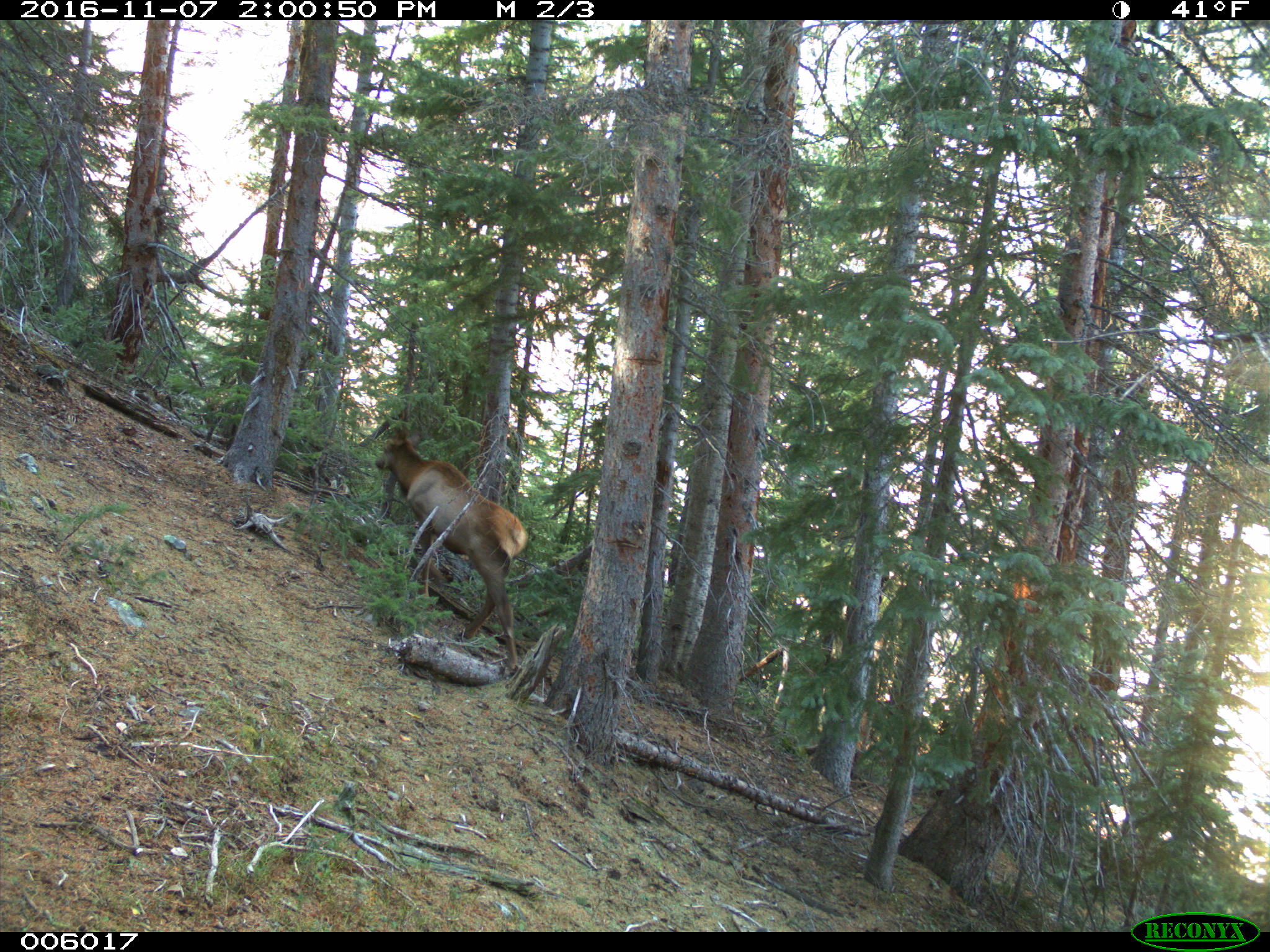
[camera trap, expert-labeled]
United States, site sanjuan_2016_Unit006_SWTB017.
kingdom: Animalia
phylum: Chordata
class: Mammalia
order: Artiodactyla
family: Cervidae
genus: Cervus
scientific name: Cervus elaphus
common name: red deer